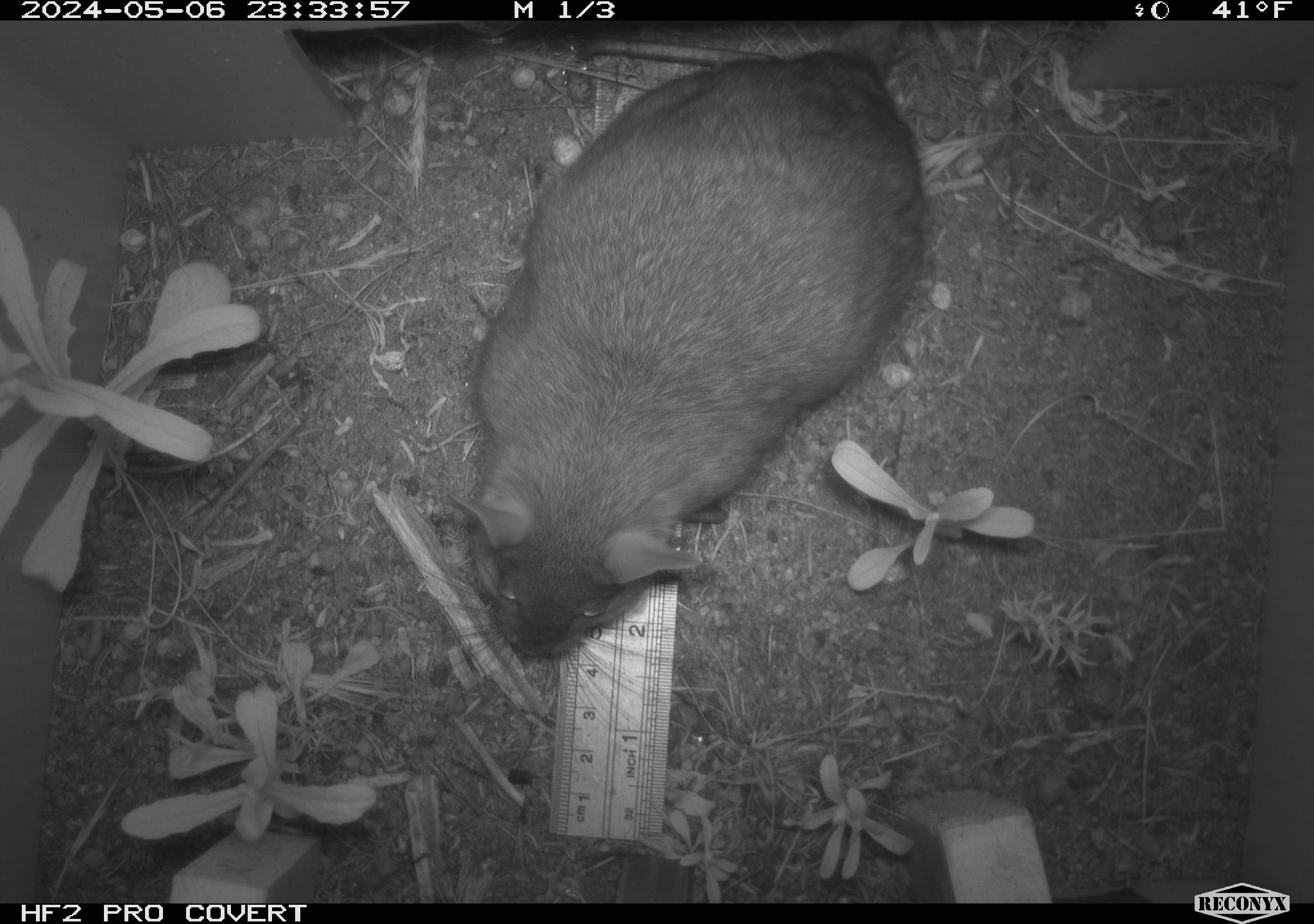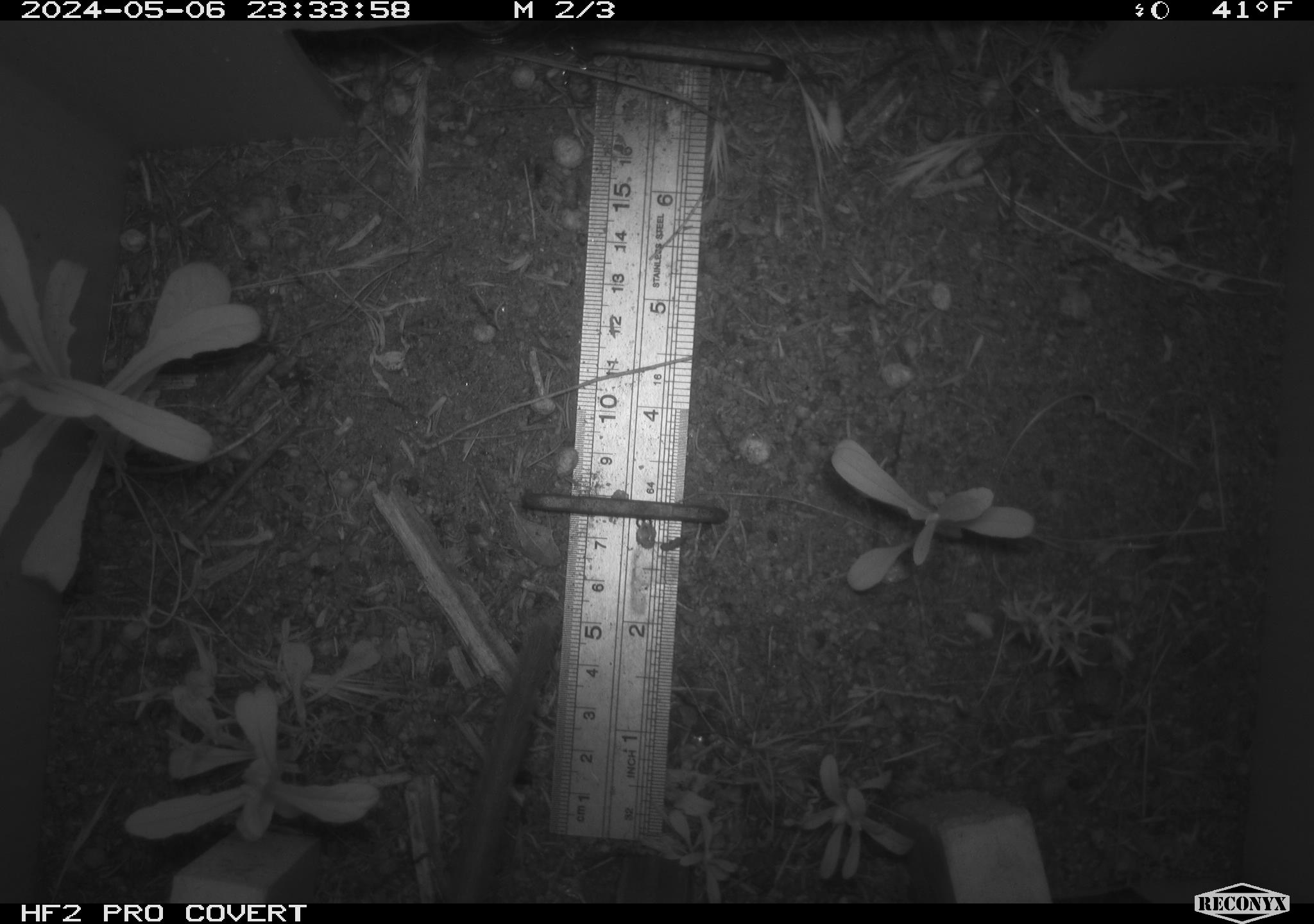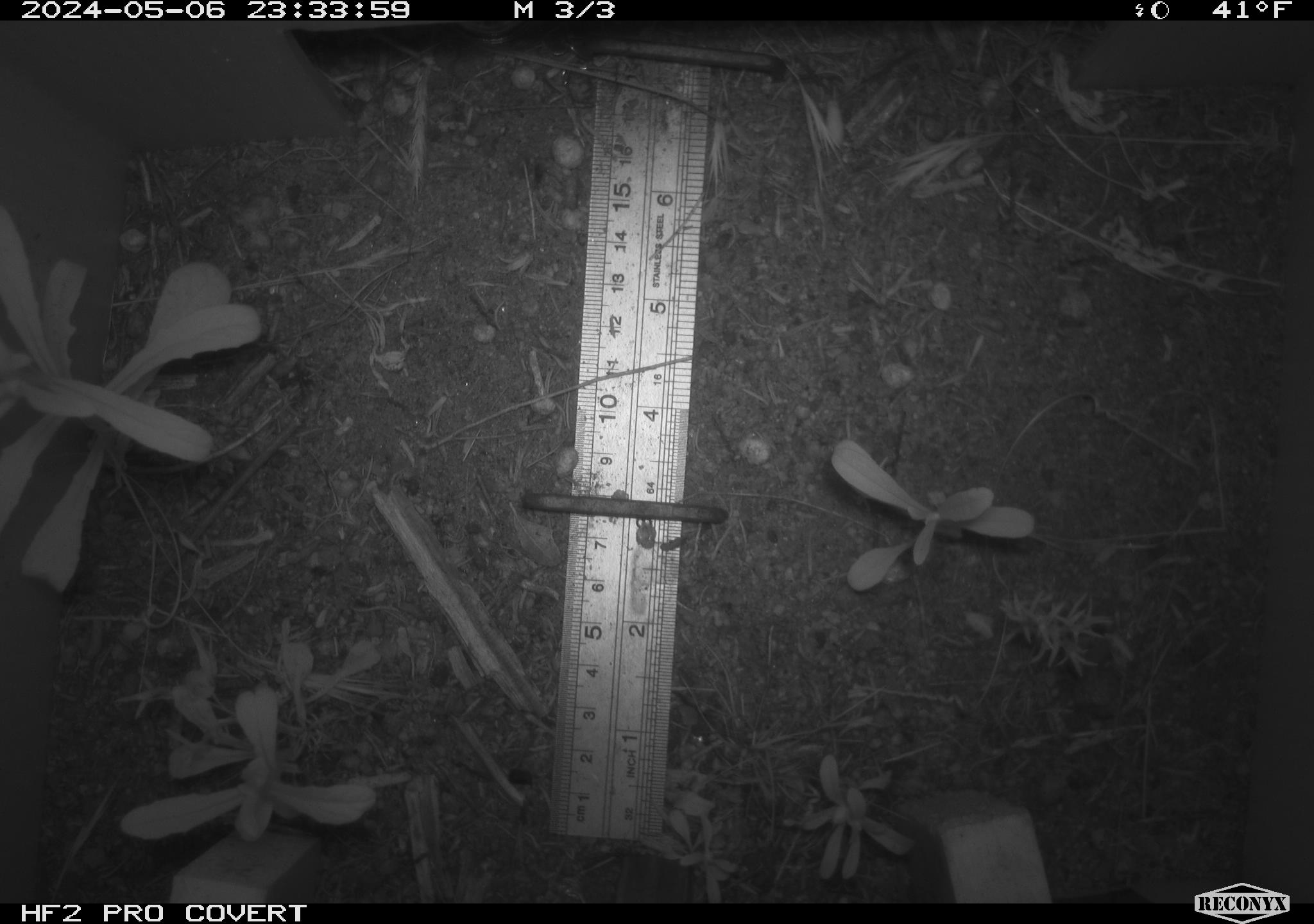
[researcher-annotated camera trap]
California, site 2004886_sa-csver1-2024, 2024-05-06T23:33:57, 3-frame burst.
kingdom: Animalia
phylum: Chordata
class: Mammalia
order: Rodentia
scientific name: Rodentia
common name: rodent